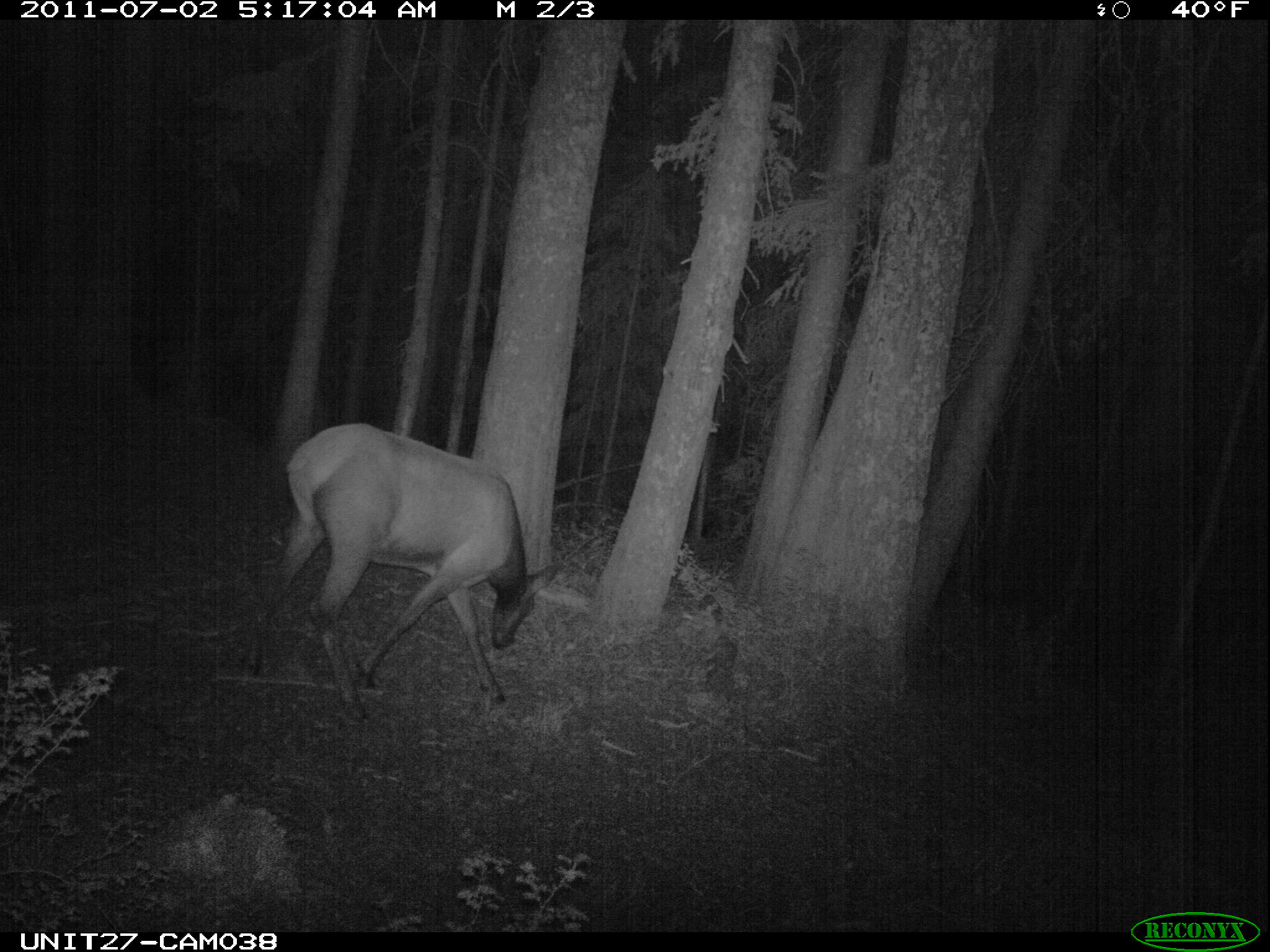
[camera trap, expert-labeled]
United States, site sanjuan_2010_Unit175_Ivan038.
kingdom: Animalia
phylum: Chordata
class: Mammalia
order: Artiodactyla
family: Cervidae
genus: Cervus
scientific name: Cervus elaphus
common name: red deer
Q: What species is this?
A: Cervus elaphus (red deer).